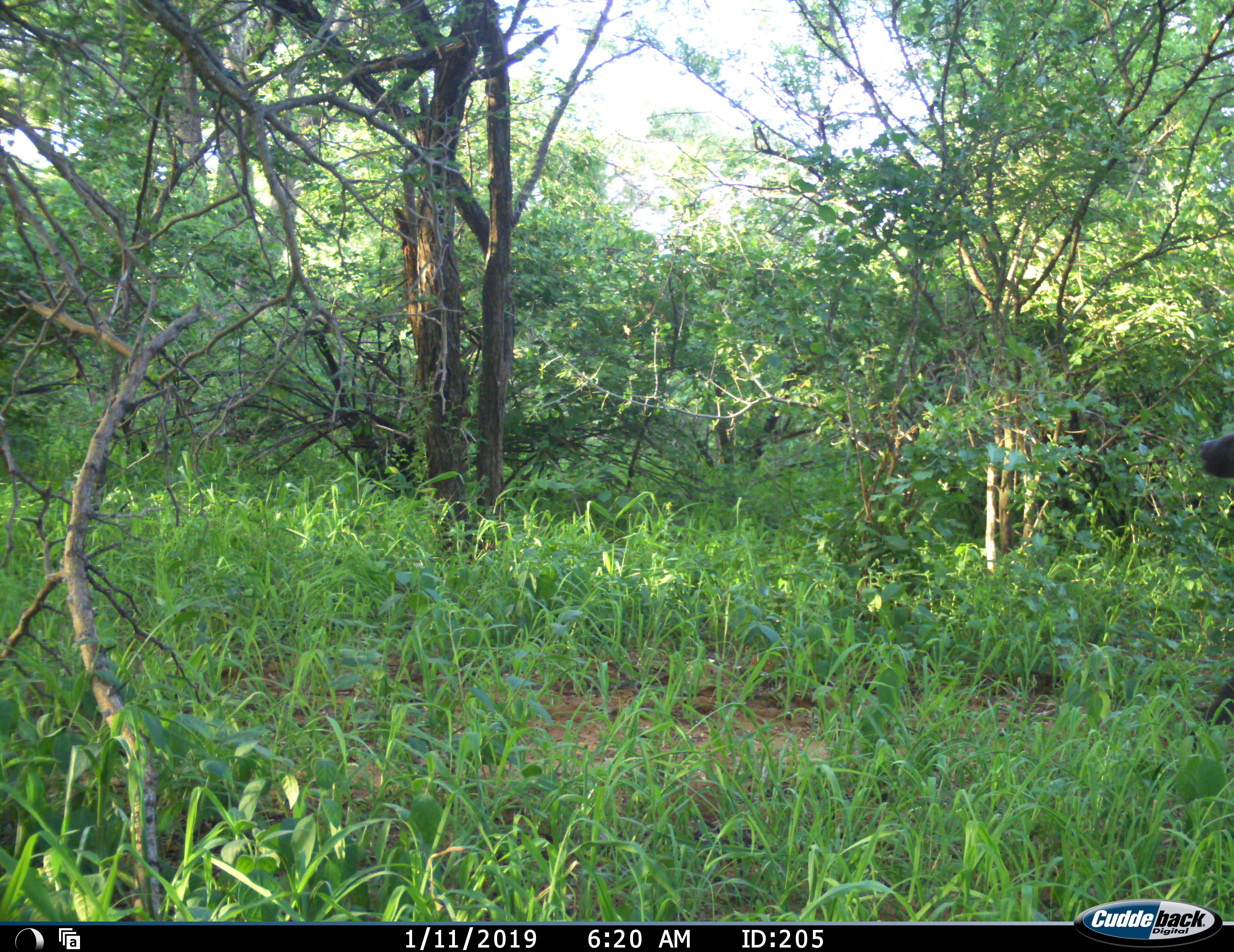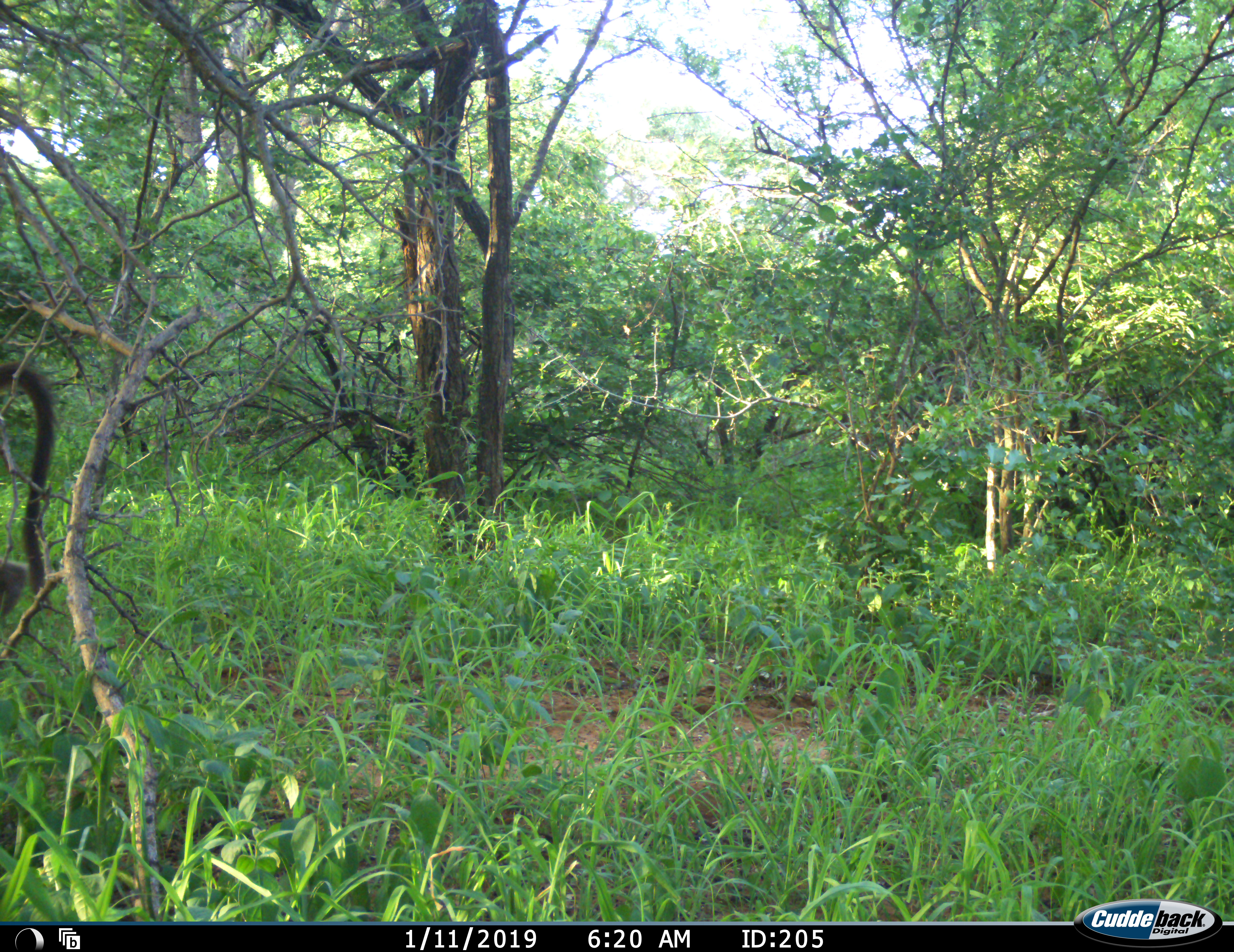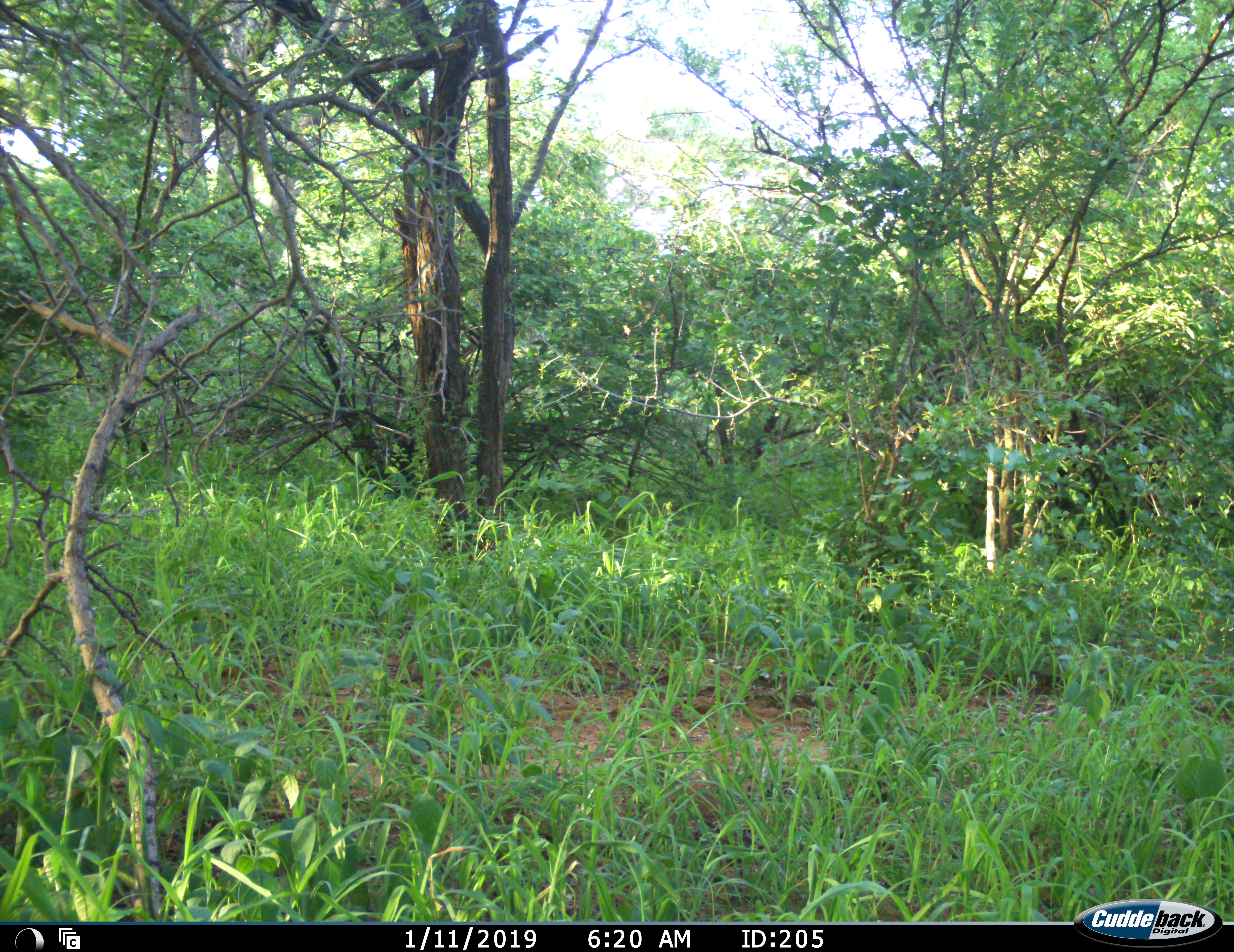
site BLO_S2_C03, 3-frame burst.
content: unidentified animal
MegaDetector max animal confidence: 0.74